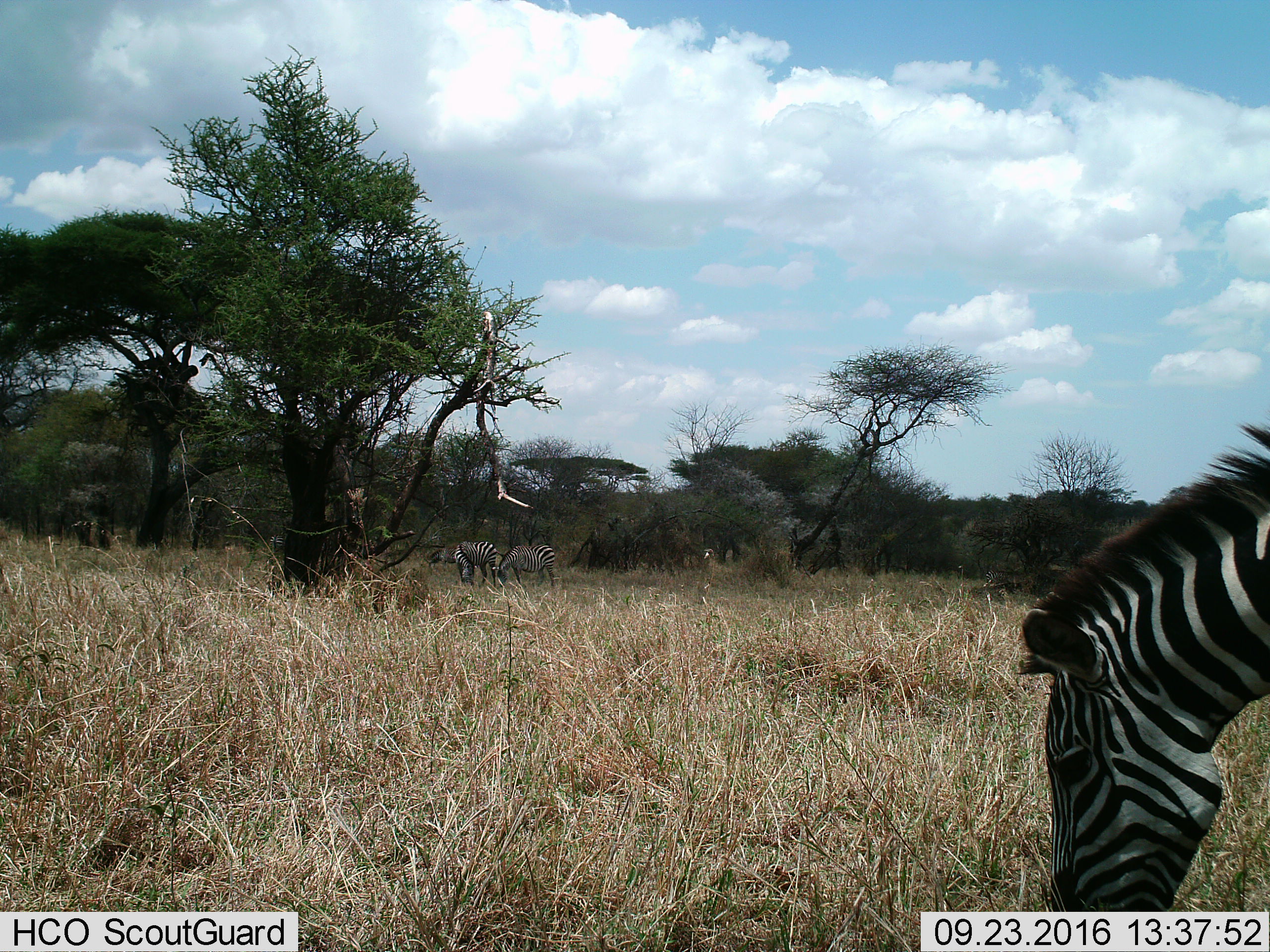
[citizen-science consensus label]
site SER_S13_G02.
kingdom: Animalia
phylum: Chordata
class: Mammalia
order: Perissodactyla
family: Equidae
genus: Equus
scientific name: Equus quagga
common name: plains zebra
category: zebraplains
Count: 3.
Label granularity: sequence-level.